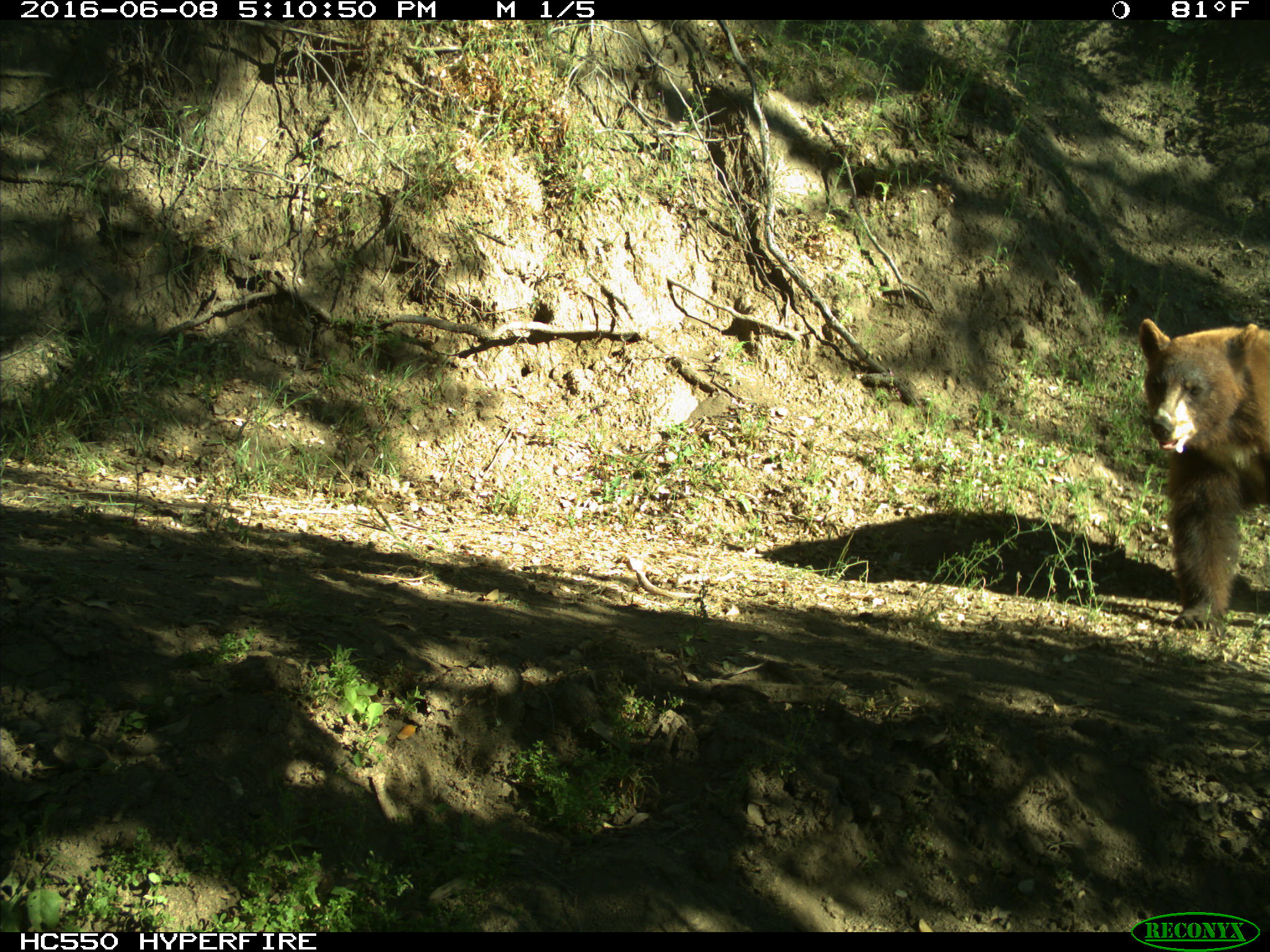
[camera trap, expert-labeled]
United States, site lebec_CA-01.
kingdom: Animalia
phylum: Chordata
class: Mammalia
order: Carnivora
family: Ursidae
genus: Ursus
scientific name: Ursus americanus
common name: american black bear